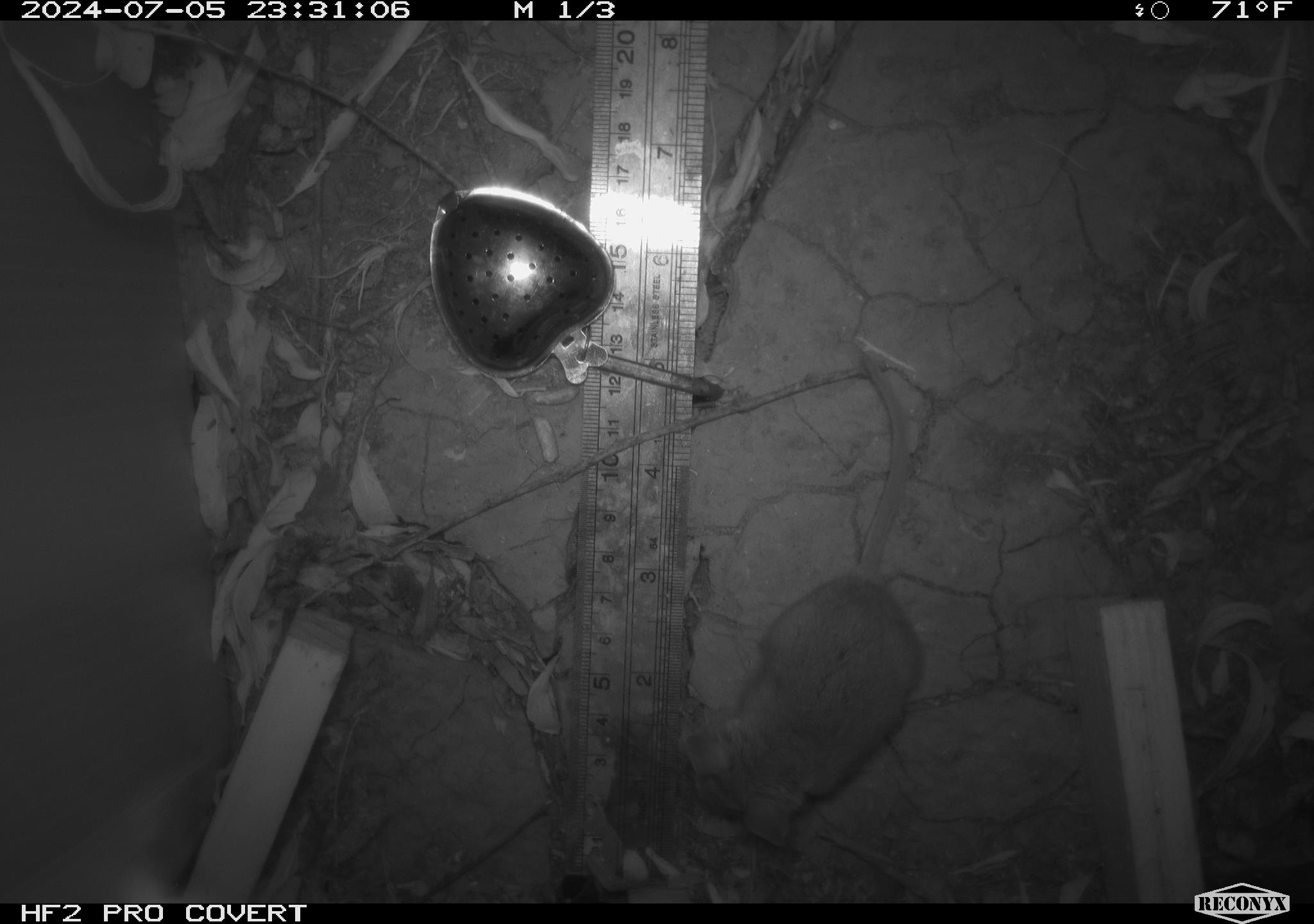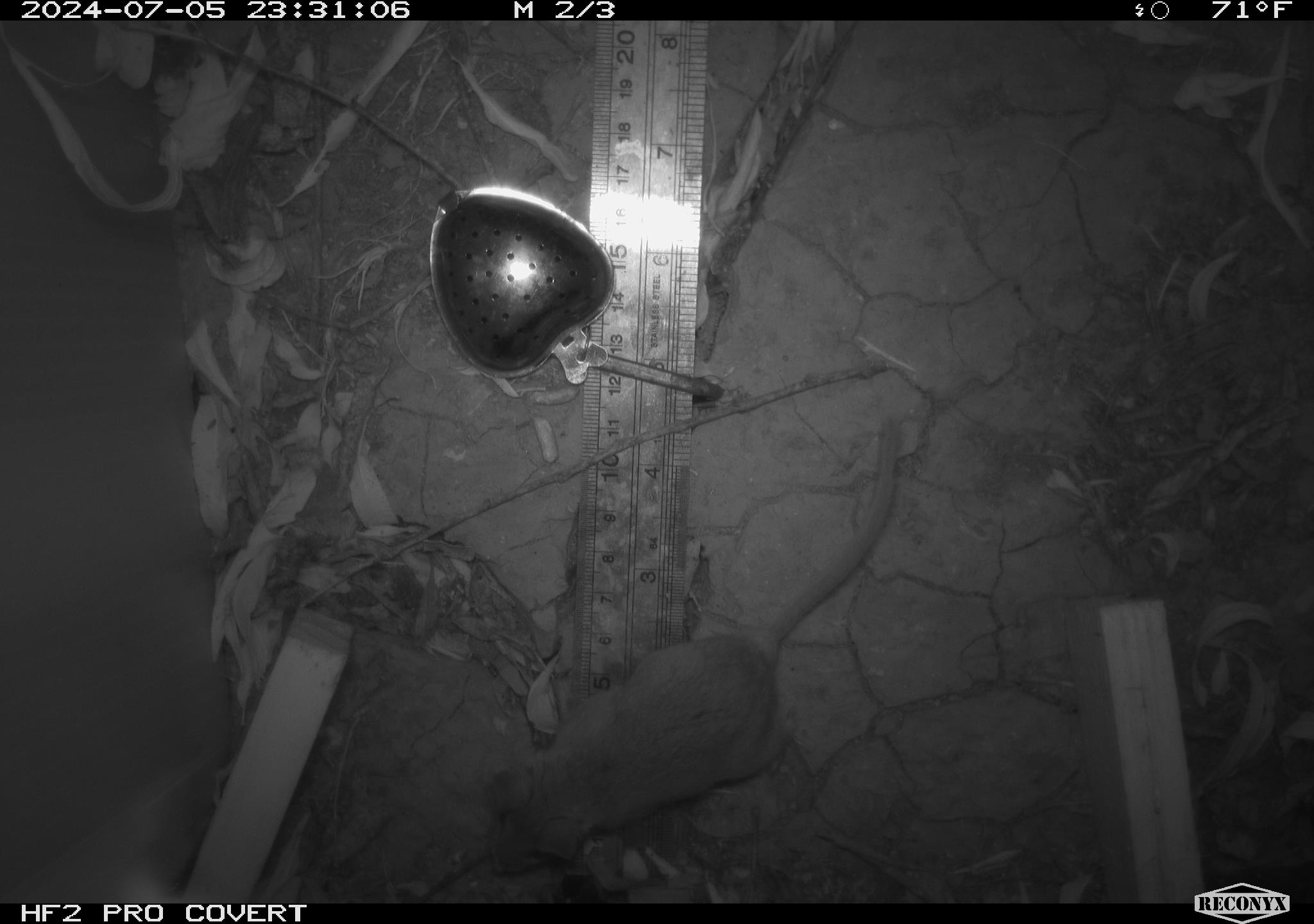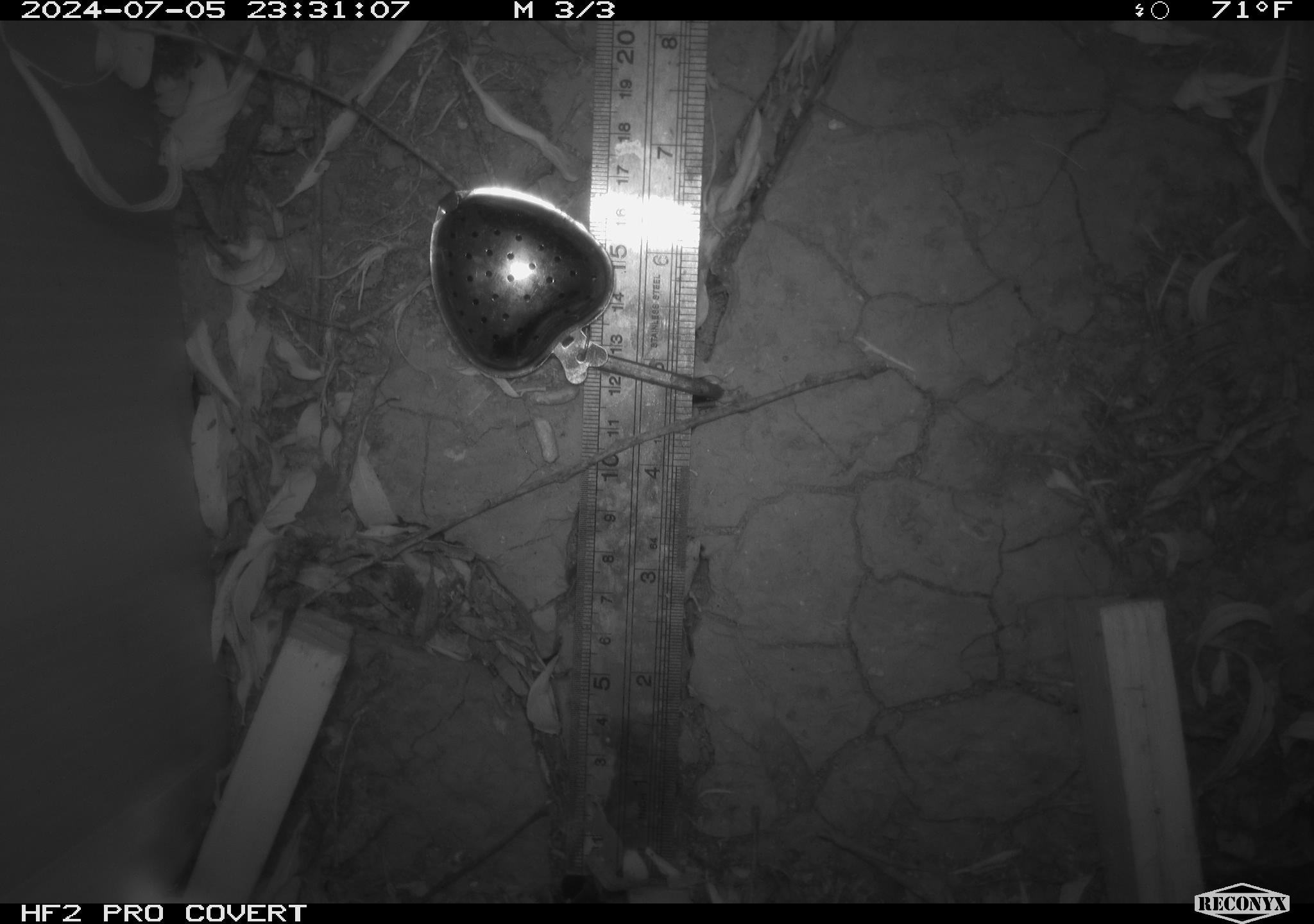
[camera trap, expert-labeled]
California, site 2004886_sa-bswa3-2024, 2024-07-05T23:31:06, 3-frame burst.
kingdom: Animalia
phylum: Chordata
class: Mammalia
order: Rodentia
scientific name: Rodentia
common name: mouse species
Mouse species (Rodentia).